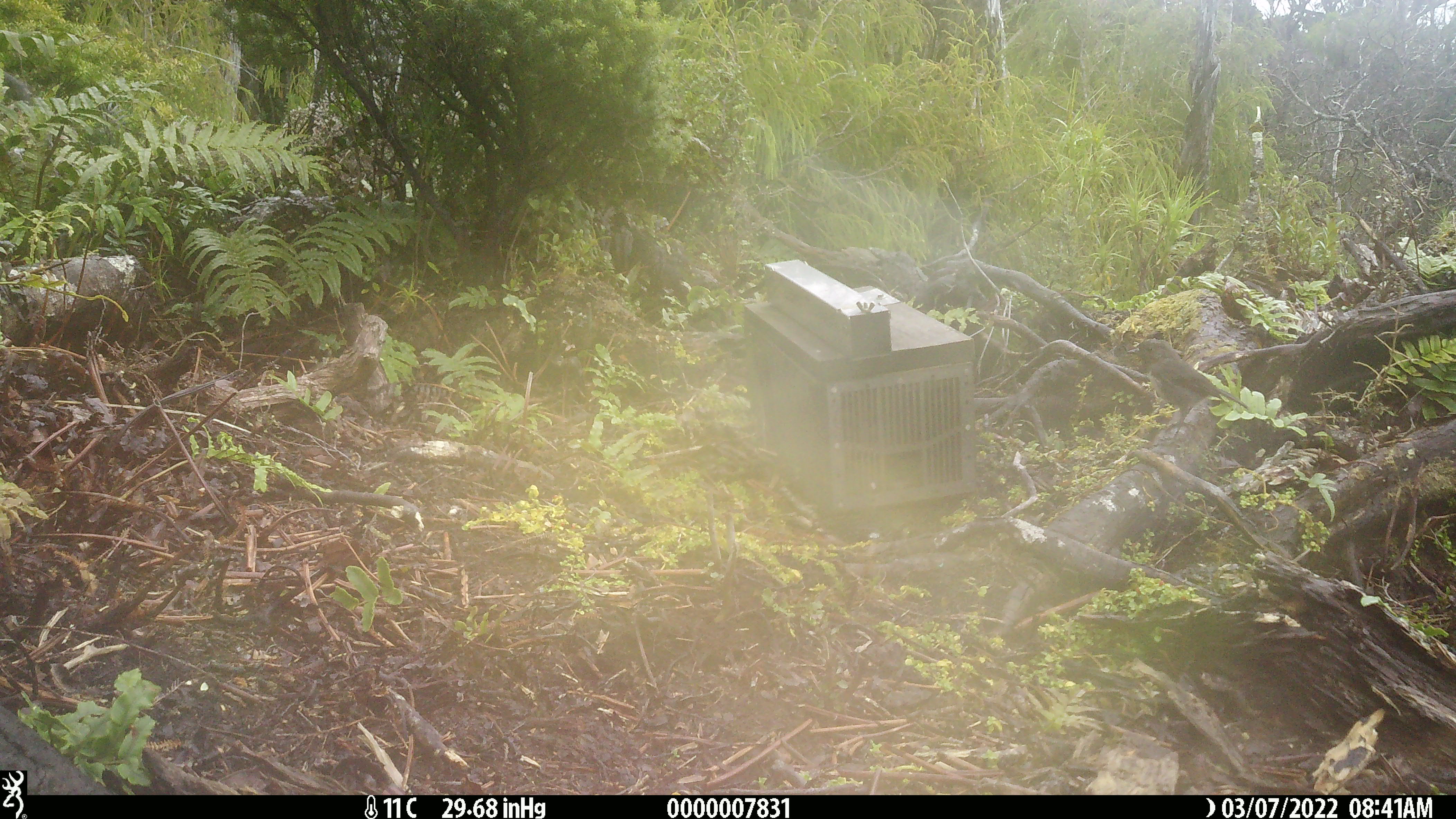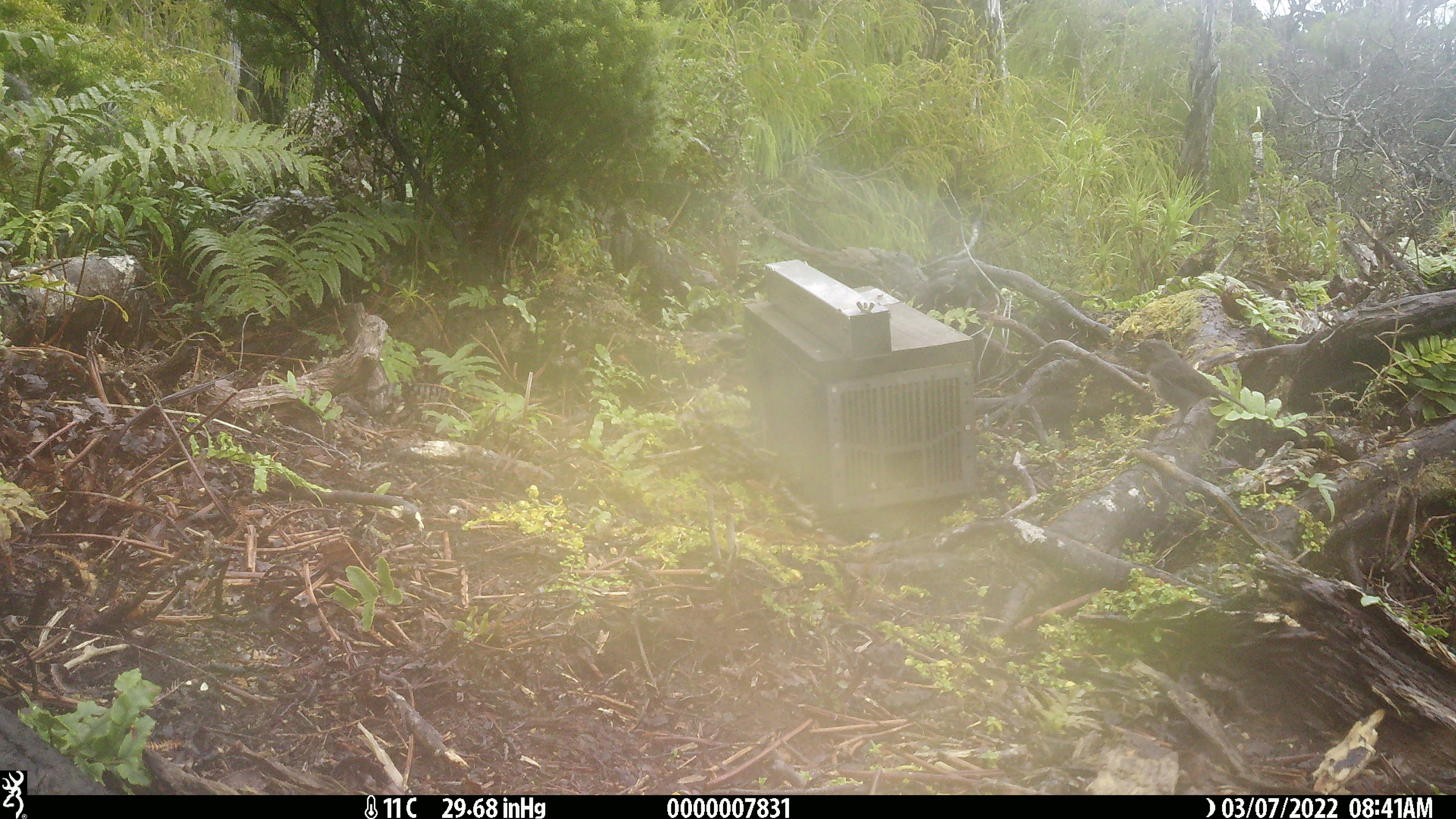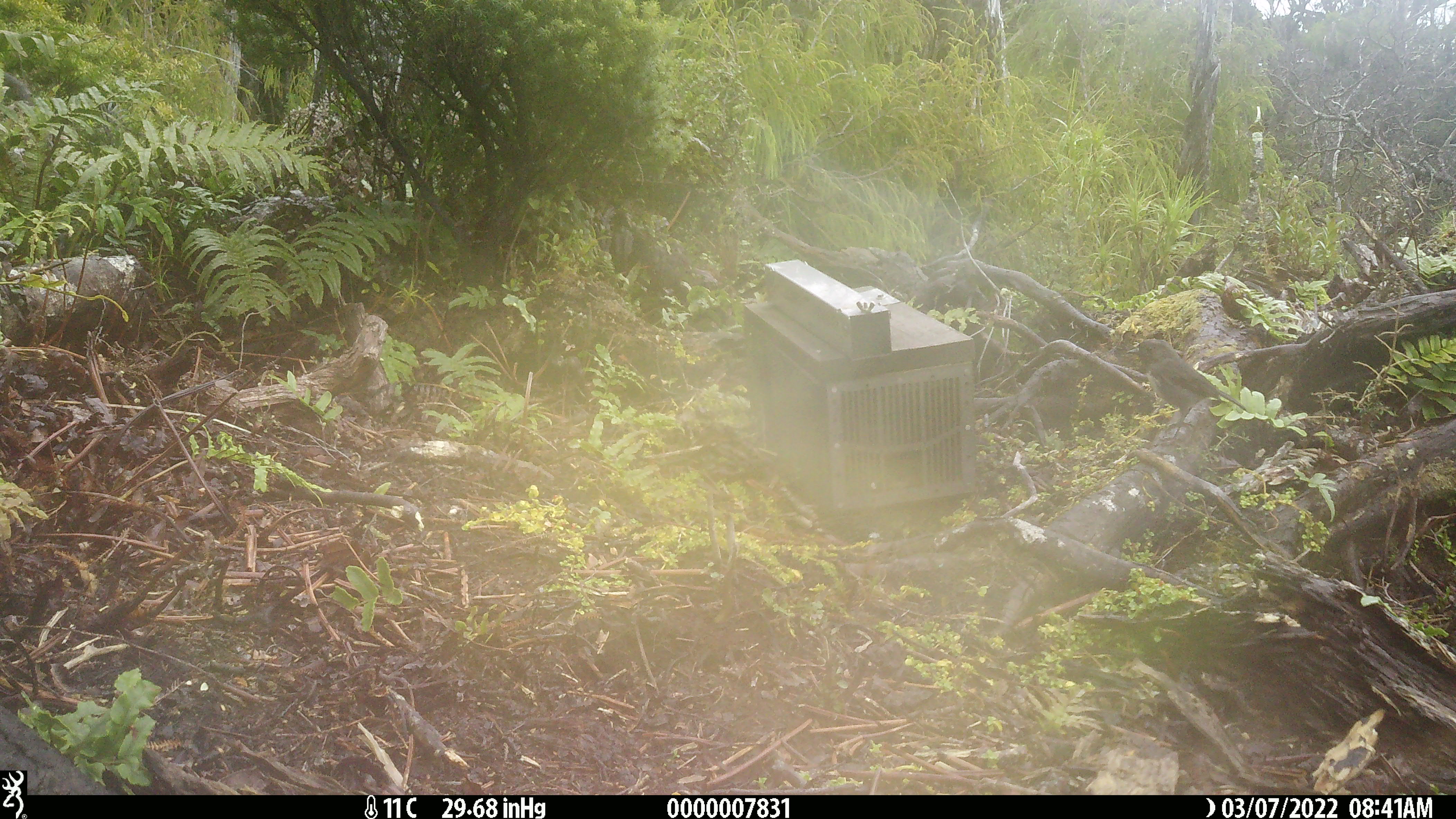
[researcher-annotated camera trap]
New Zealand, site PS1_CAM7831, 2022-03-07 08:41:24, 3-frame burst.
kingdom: Animalia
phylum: Chordata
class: Aves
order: Passeriformes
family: Petroicidae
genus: Petroica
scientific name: Petroica australis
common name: new zealand robin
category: robin